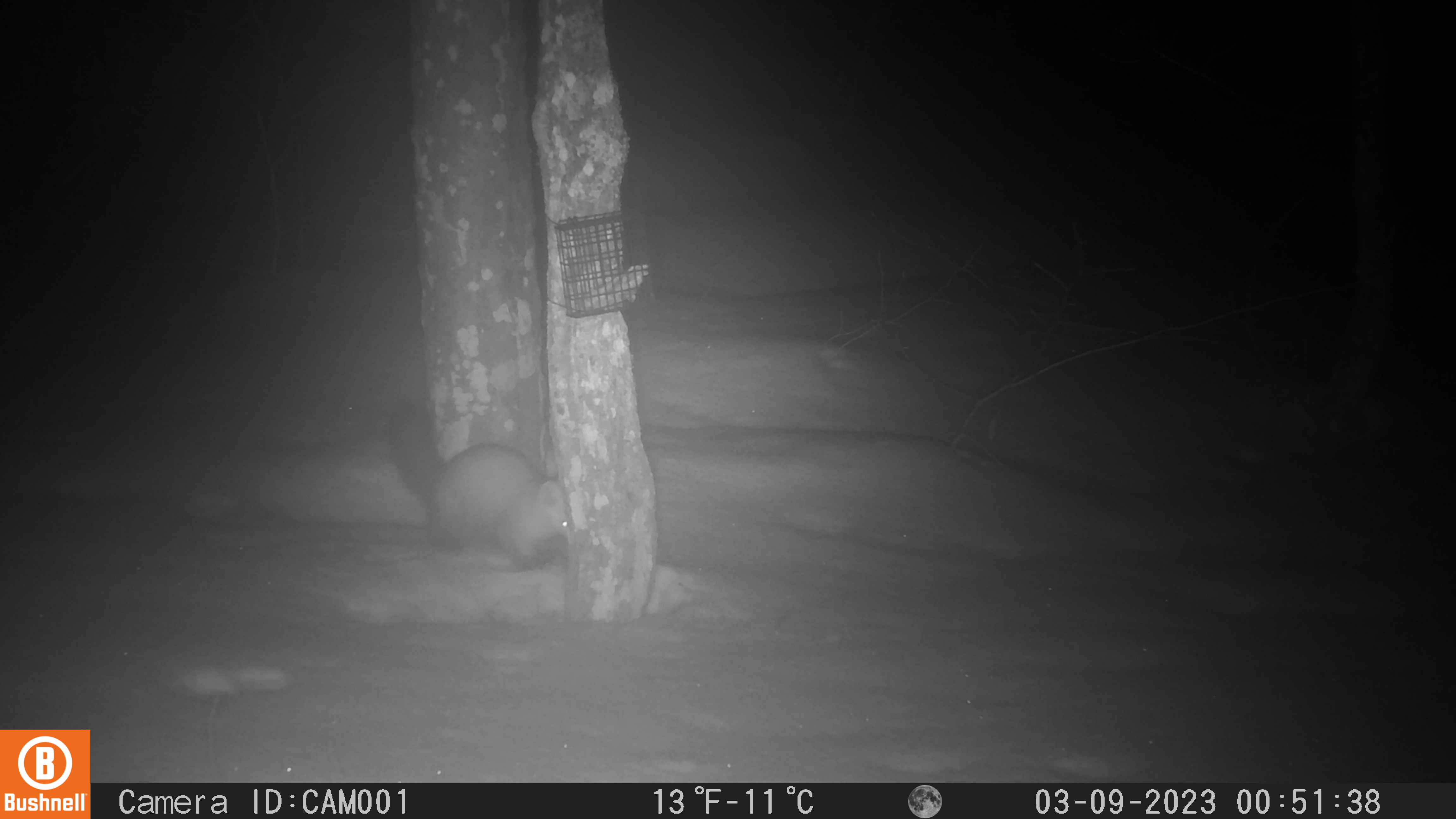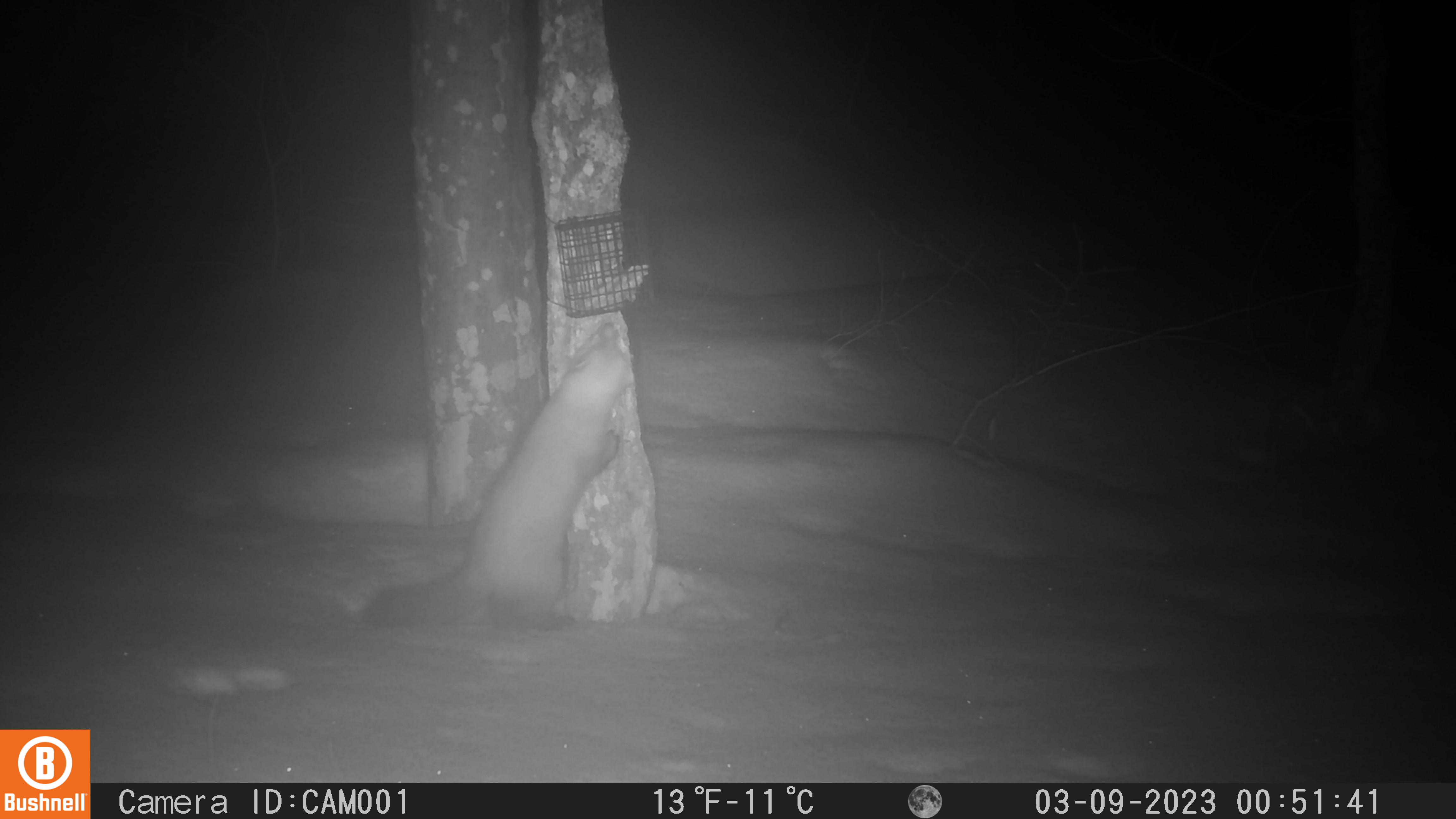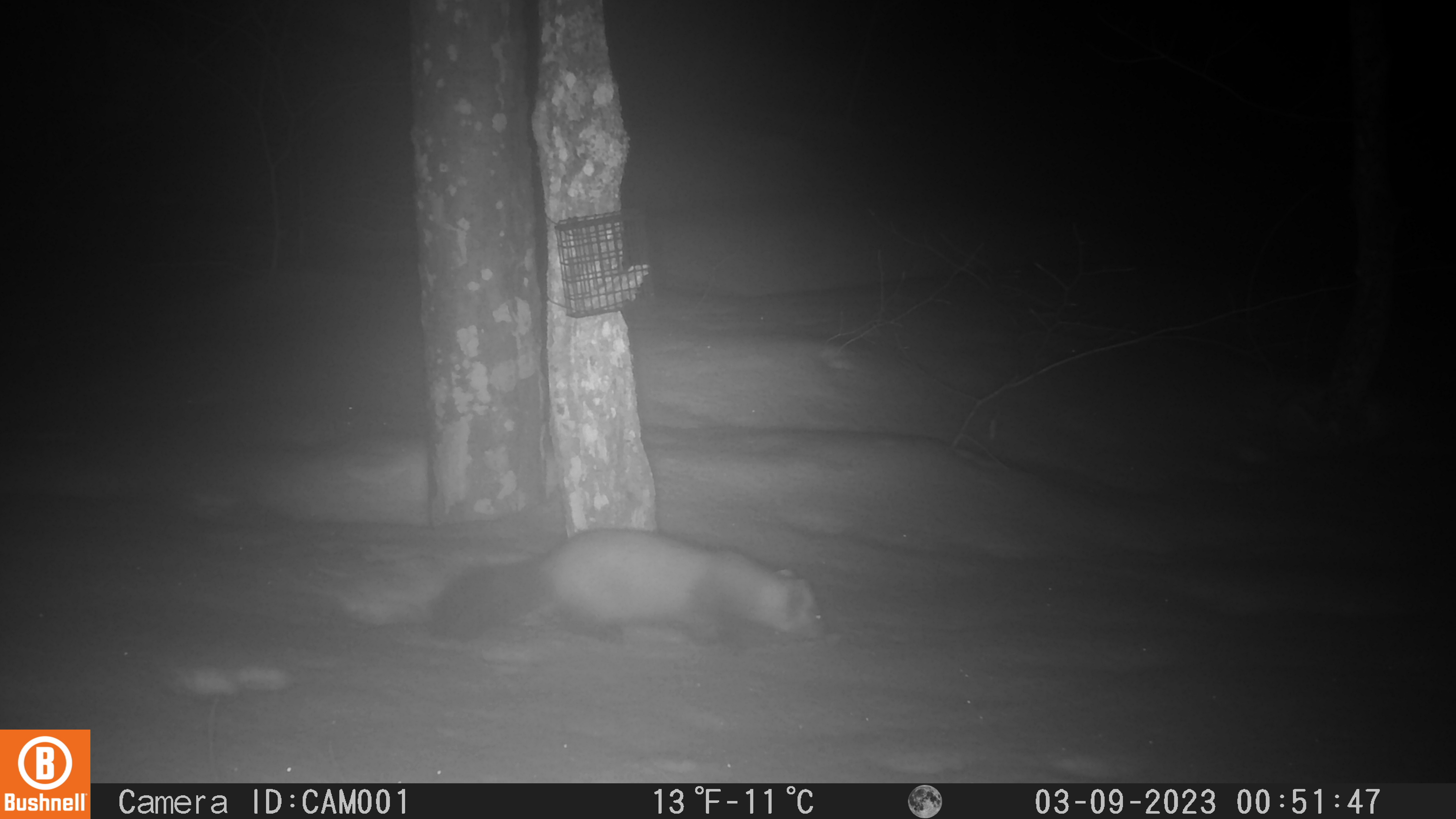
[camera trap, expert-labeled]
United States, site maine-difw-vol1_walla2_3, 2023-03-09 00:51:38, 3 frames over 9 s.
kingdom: Animalia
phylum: Chordata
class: Mammalia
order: Carnivora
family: Mustelidae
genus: Martes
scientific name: Martes americana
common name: american marten